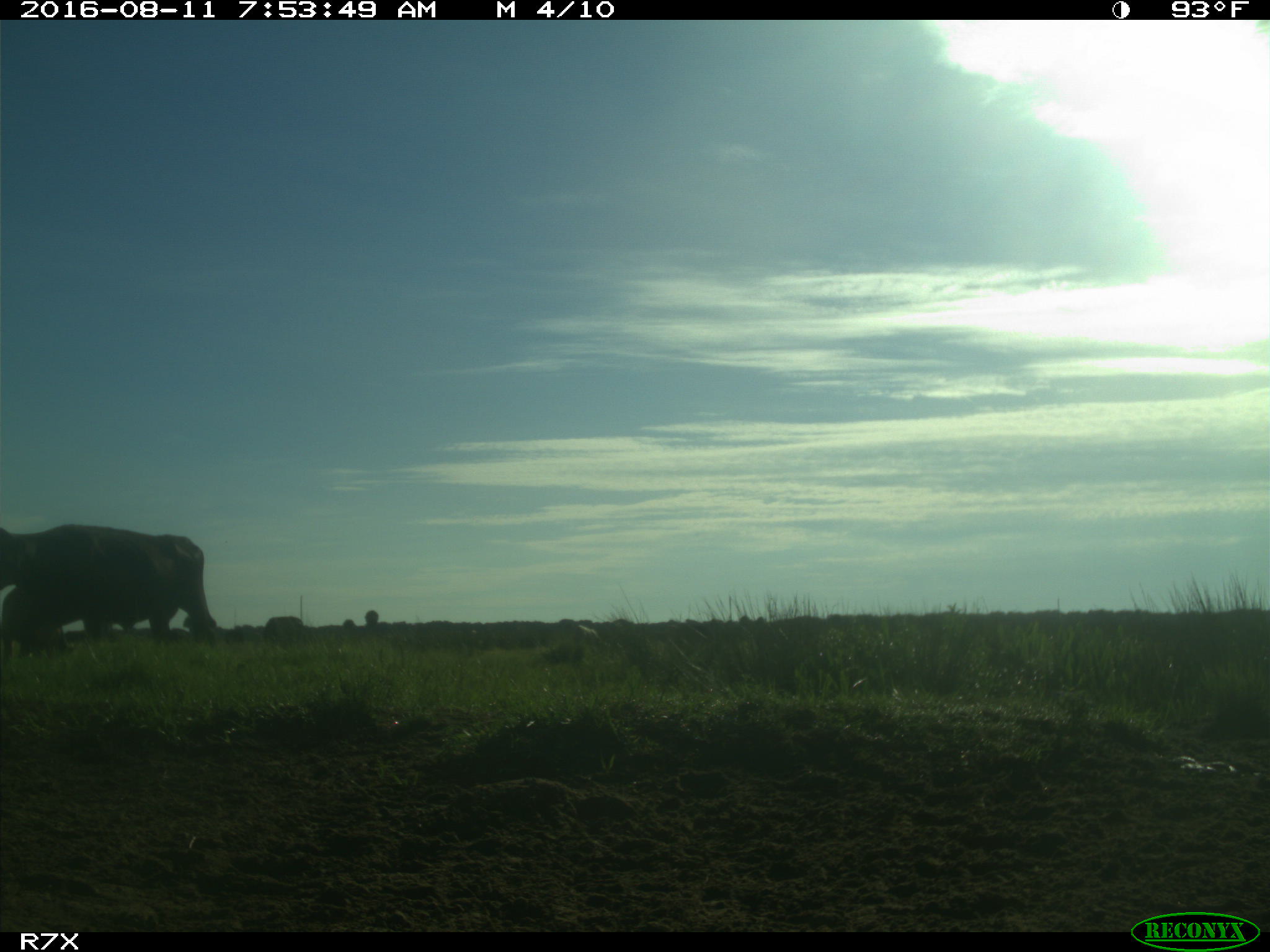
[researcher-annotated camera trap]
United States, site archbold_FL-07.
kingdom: Animalia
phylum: Chordata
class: Mammalia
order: Artiodactyla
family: Bovidae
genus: Bos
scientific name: Bos taurus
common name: domestic cow